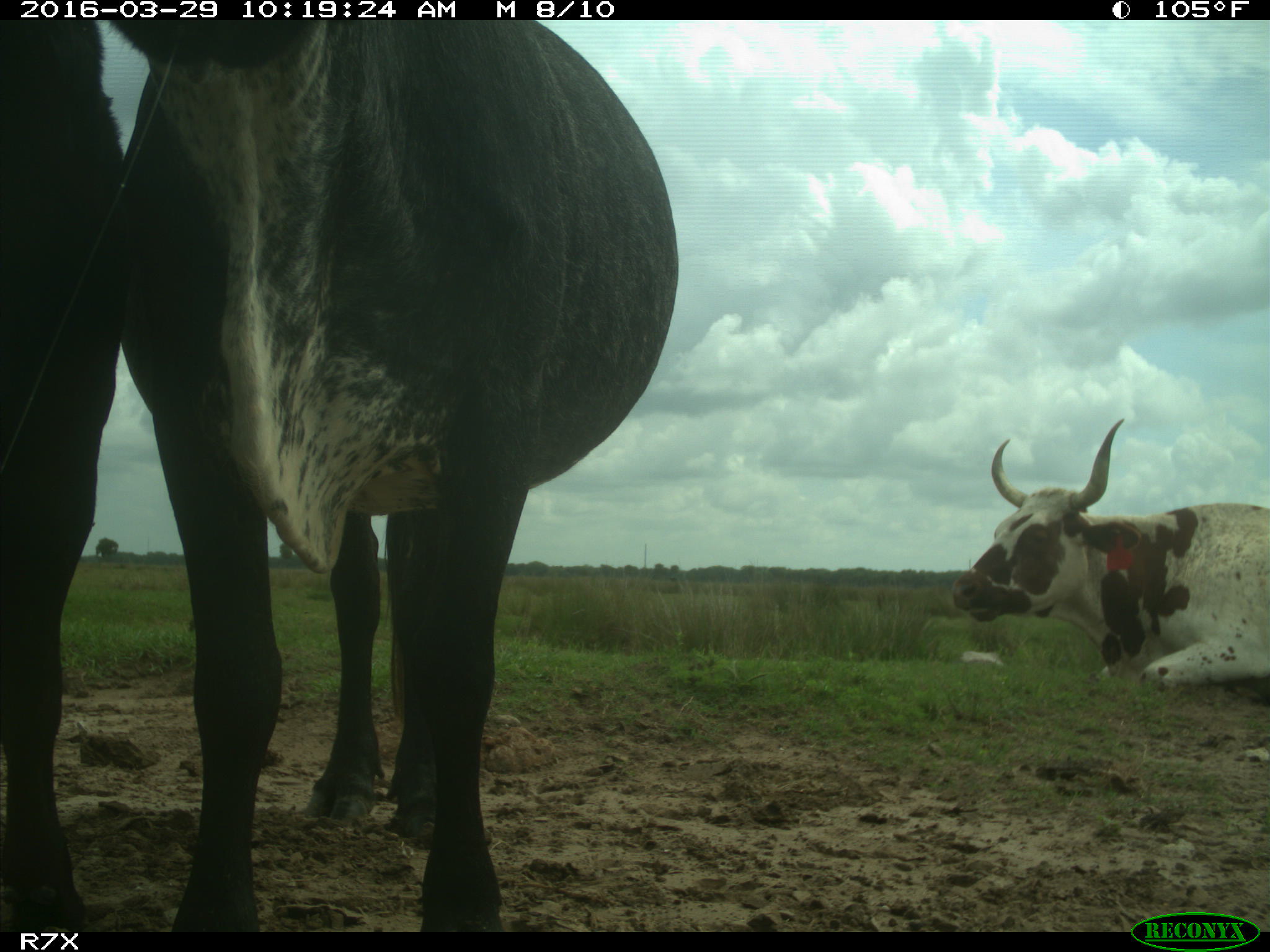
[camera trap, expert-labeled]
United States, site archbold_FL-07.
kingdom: Animalia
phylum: Chordata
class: Mammalia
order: Artiodactyla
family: Bovidae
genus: Bos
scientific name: Bos taurus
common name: domestic cow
Bos taurus (domestic cow).